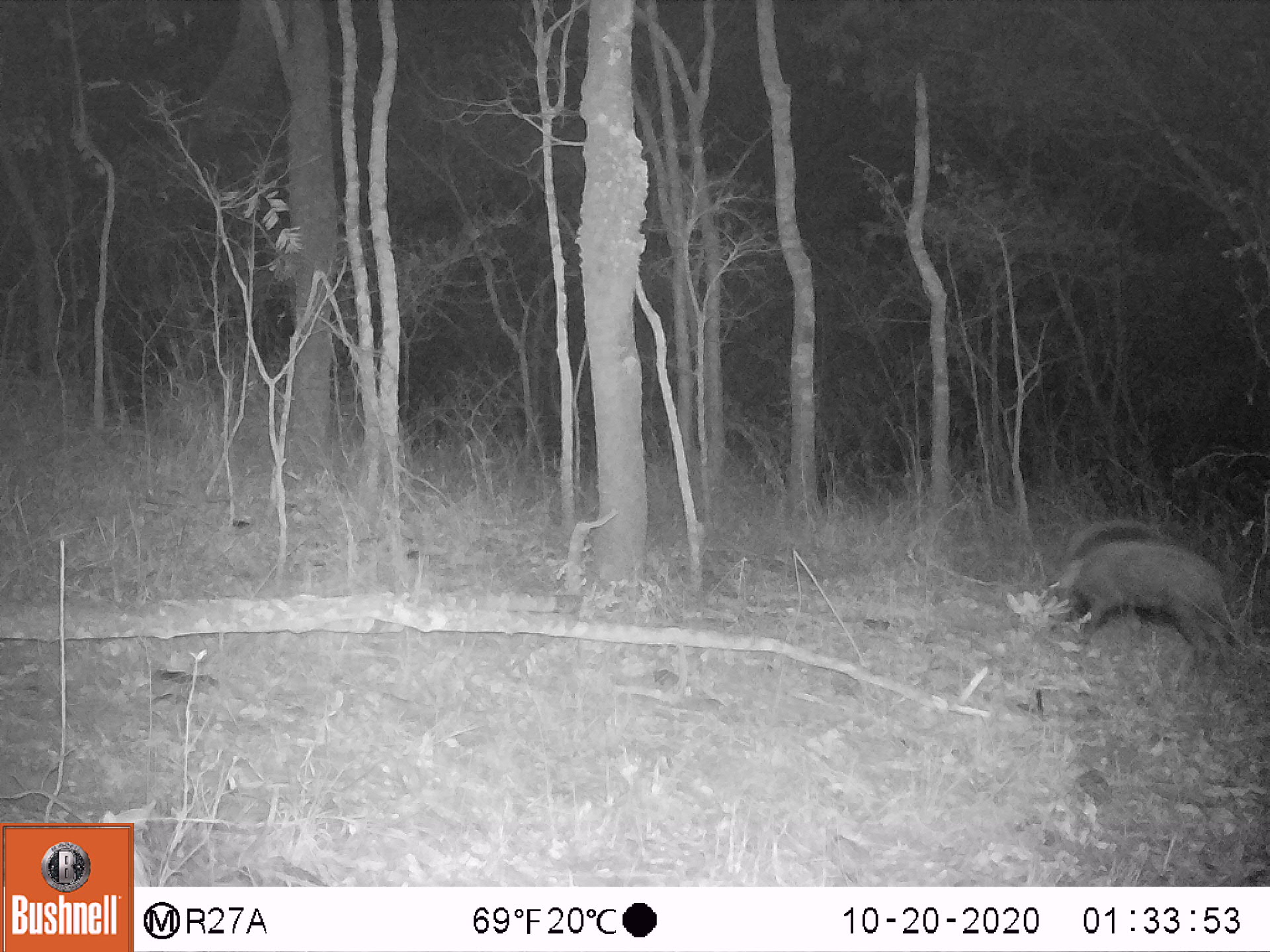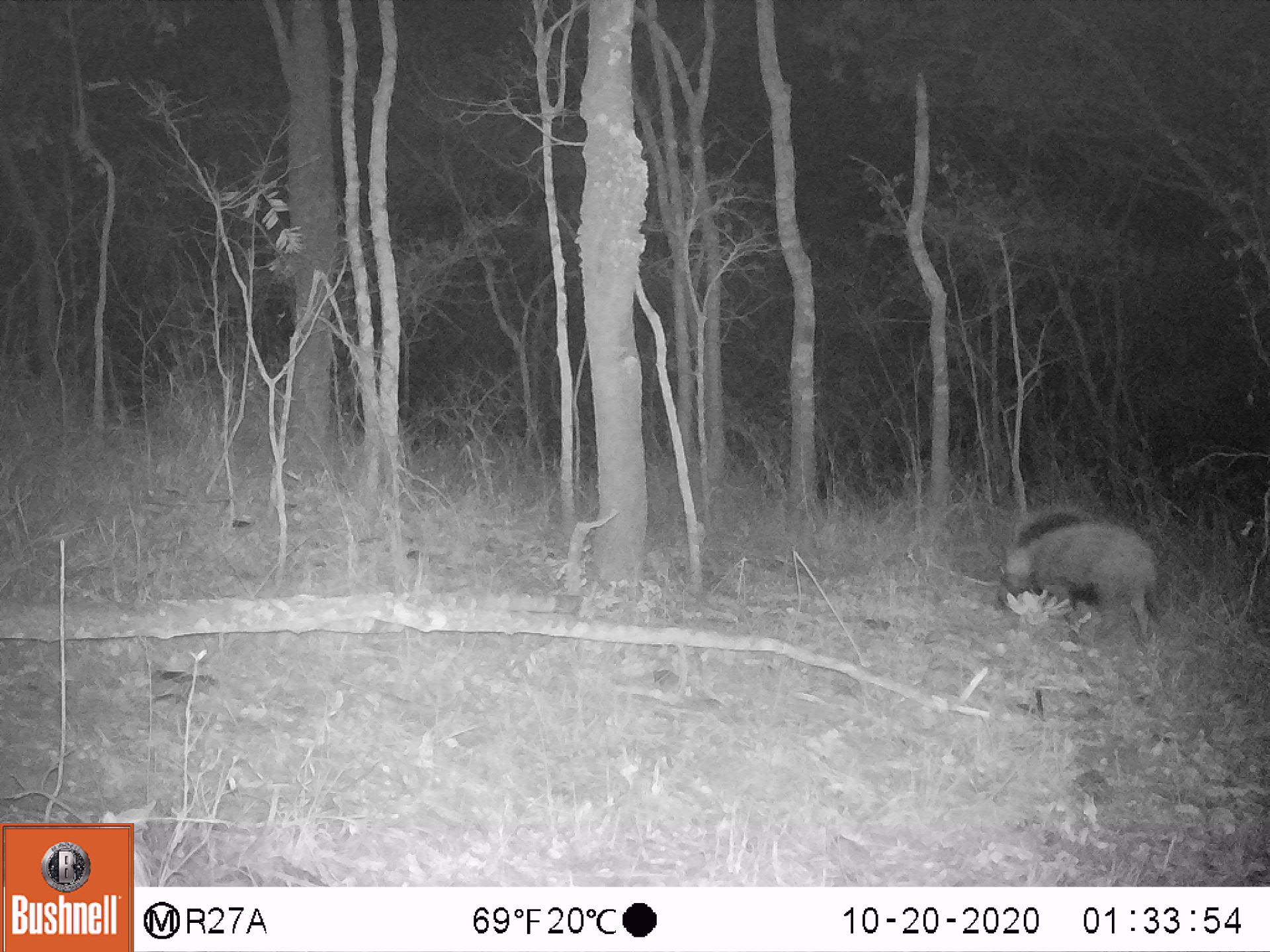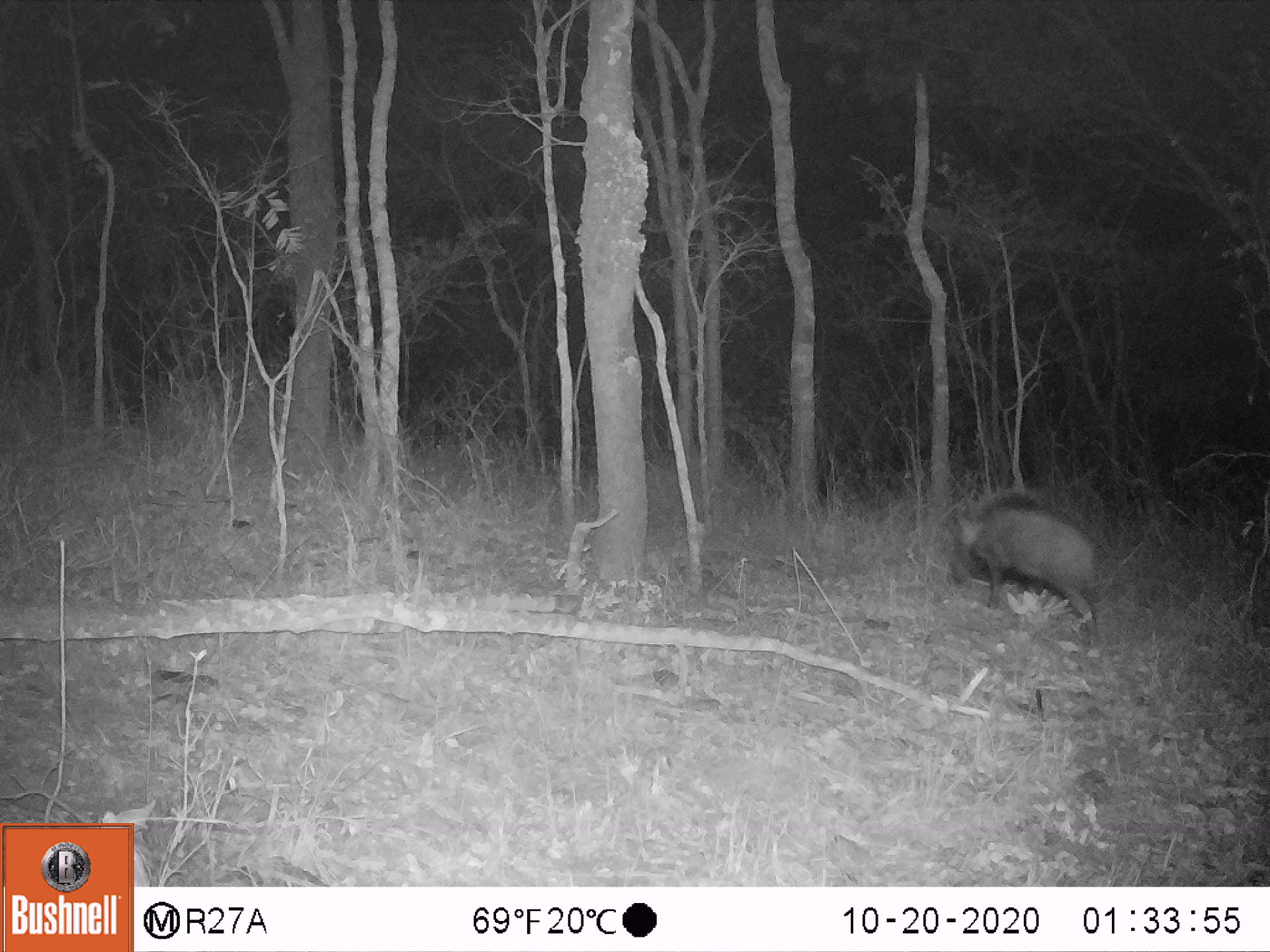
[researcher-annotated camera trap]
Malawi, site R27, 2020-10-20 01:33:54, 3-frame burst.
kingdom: Animalia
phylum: Chordata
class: Mammalia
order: Artiodactyla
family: Suidae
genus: Potamochoerus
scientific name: Potamochoerus larvatus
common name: bushpig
Bushpig (Potamochoerus larvatus), count 1.